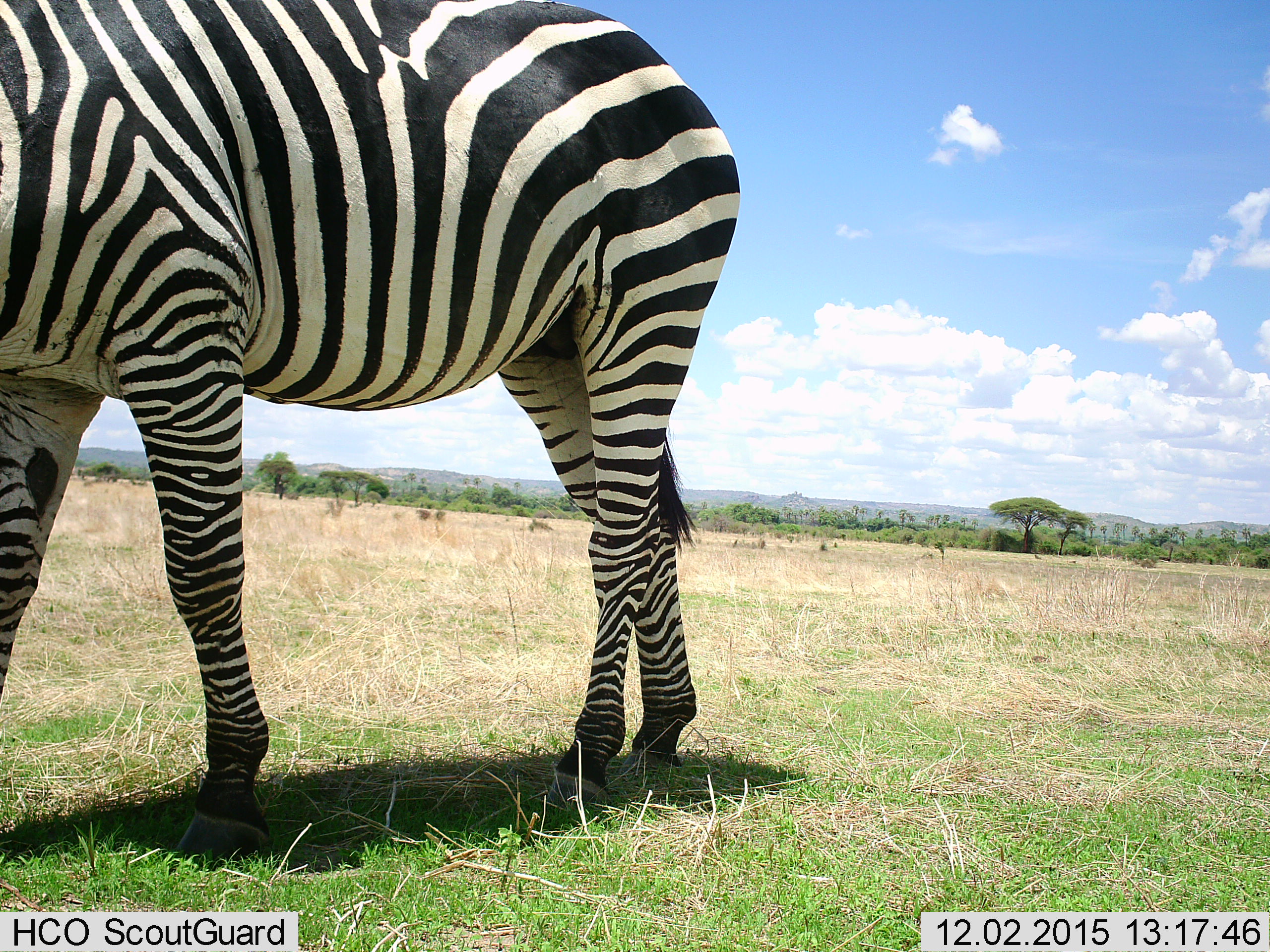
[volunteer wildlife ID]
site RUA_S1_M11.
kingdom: Animalia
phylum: Chordata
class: Mammalia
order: Perissodactyla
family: Equidae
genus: Equus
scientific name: Equus quagga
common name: plains zebra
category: zebraplains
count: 1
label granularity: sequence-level